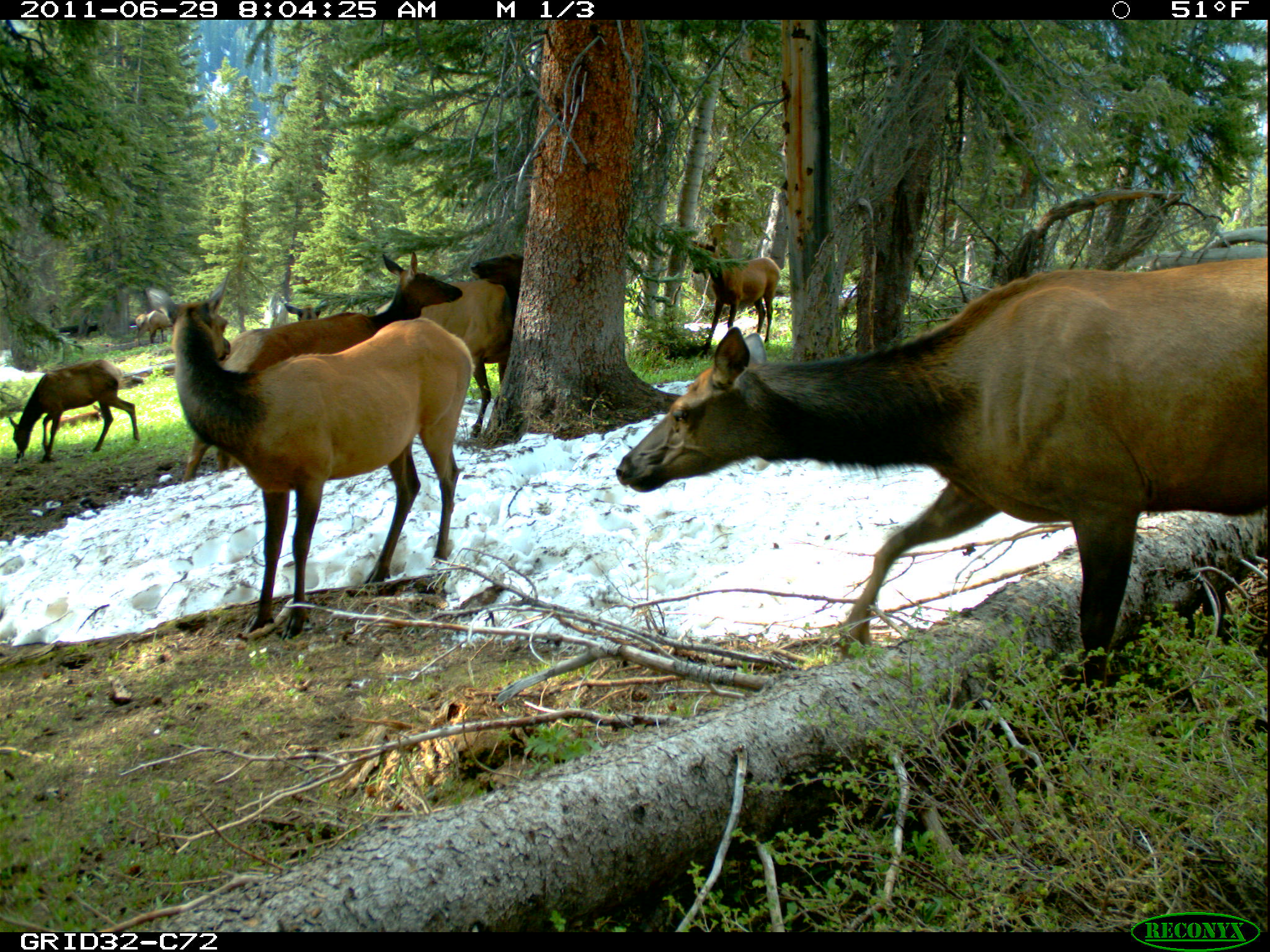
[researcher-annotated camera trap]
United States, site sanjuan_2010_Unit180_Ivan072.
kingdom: Animalia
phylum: Chordata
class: Mammalia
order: Artiodactyla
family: Cervidae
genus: Cervus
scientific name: Cervus elaphus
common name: red deer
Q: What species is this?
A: Cervus elaphus (red deer).